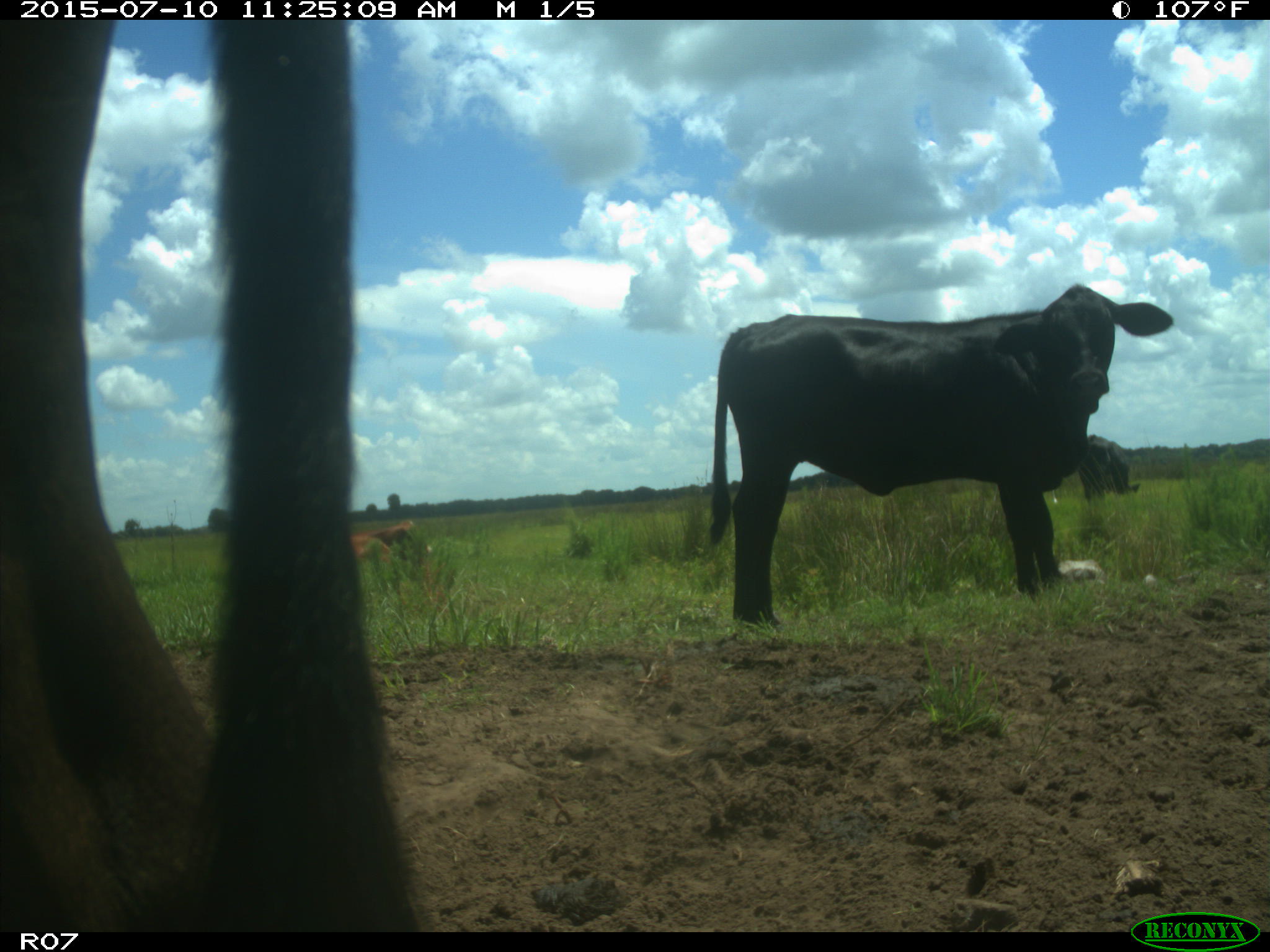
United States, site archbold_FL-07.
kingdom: Animalia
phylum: Chordata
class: Mammalia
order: Artiodactyla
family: Bovidae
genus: Bos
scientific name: Bos taurus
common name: domestic cow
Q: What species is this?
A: Bos taurus (domestic cow).